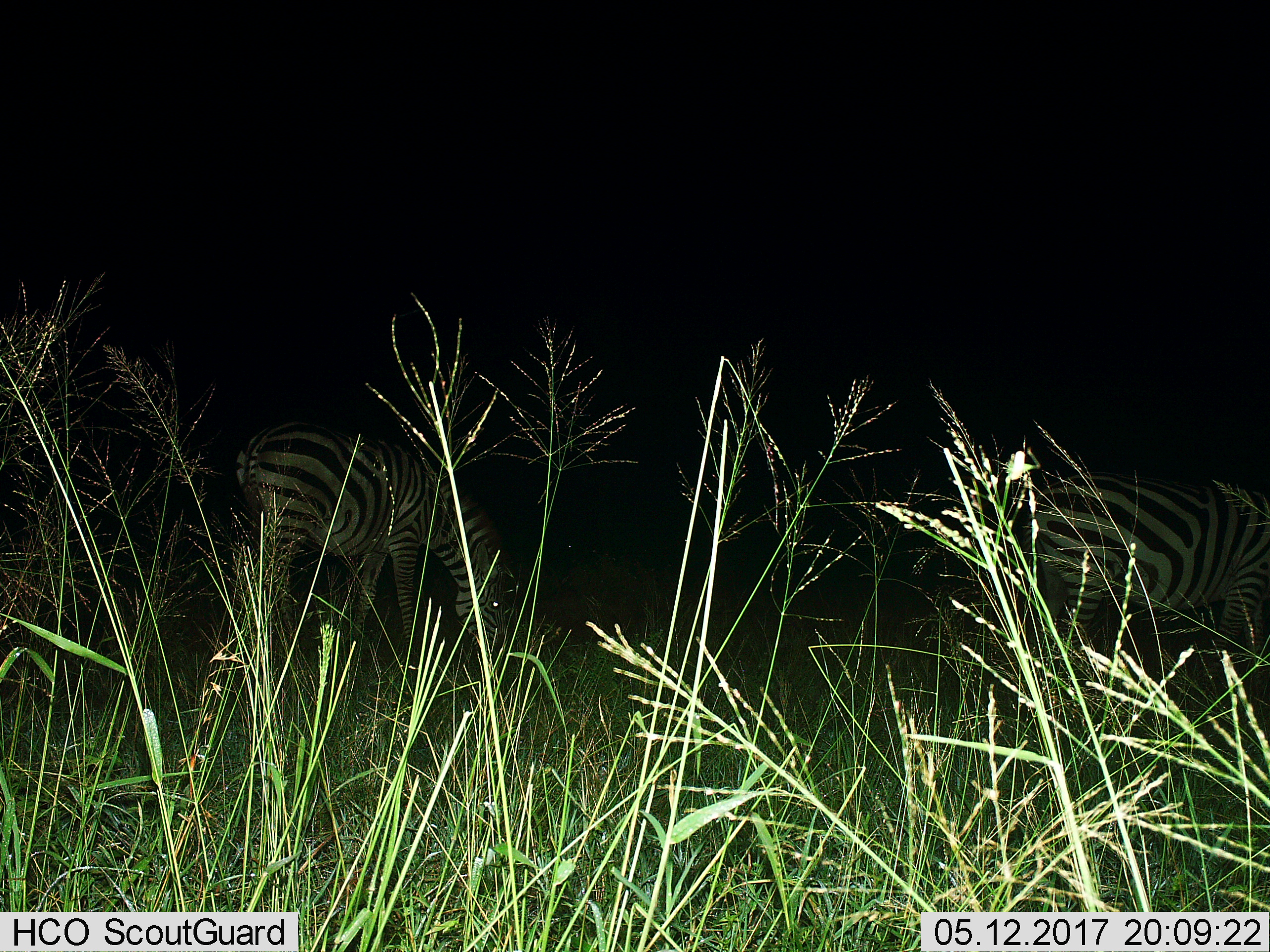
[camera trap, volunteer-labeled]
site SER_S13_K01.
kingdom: Animalia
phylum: Chordata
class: Mammalia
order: Perissodactyla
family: Equidae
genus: Equus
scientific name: Equus quagga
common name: plains zebra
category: zebraplains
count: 2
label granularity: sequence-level